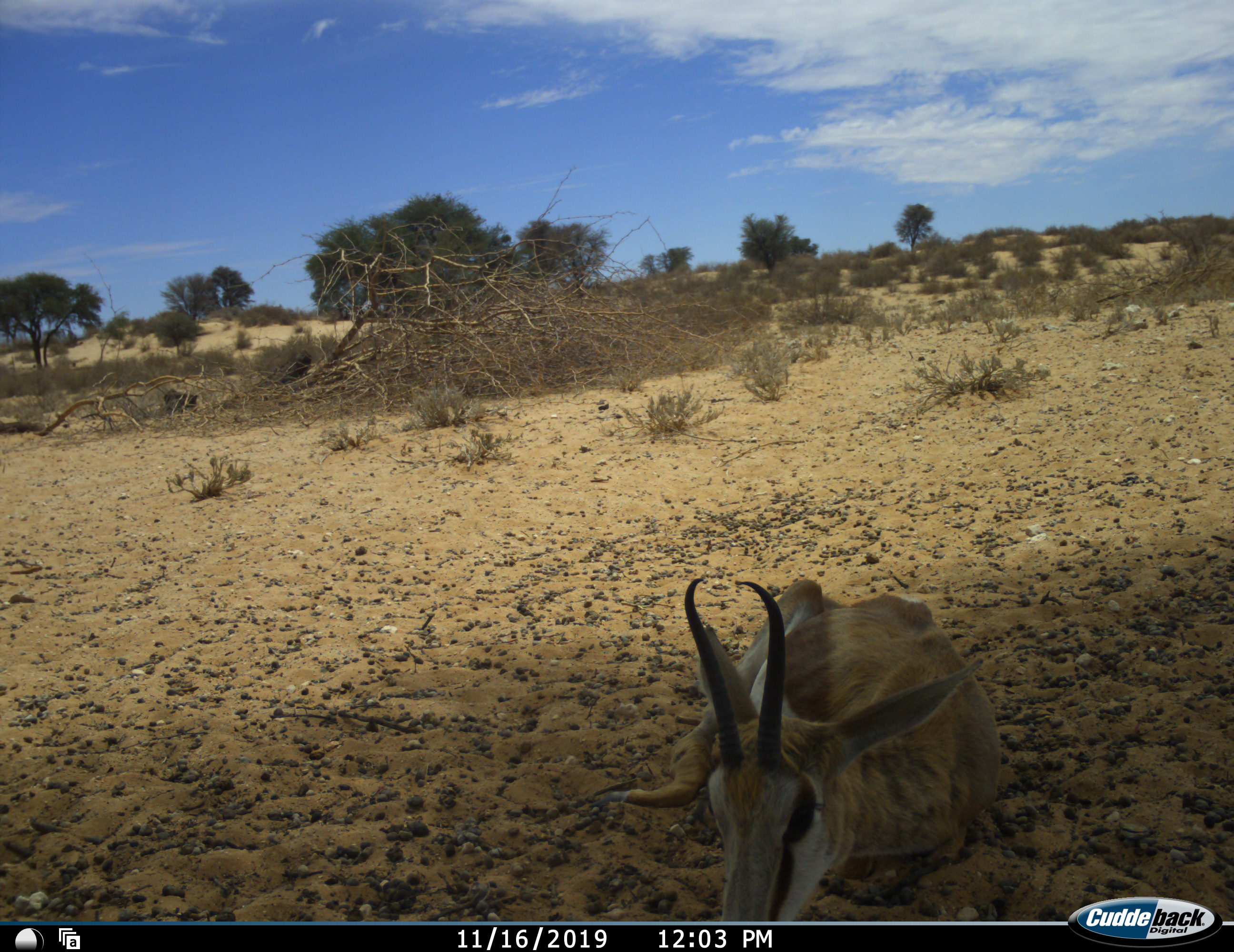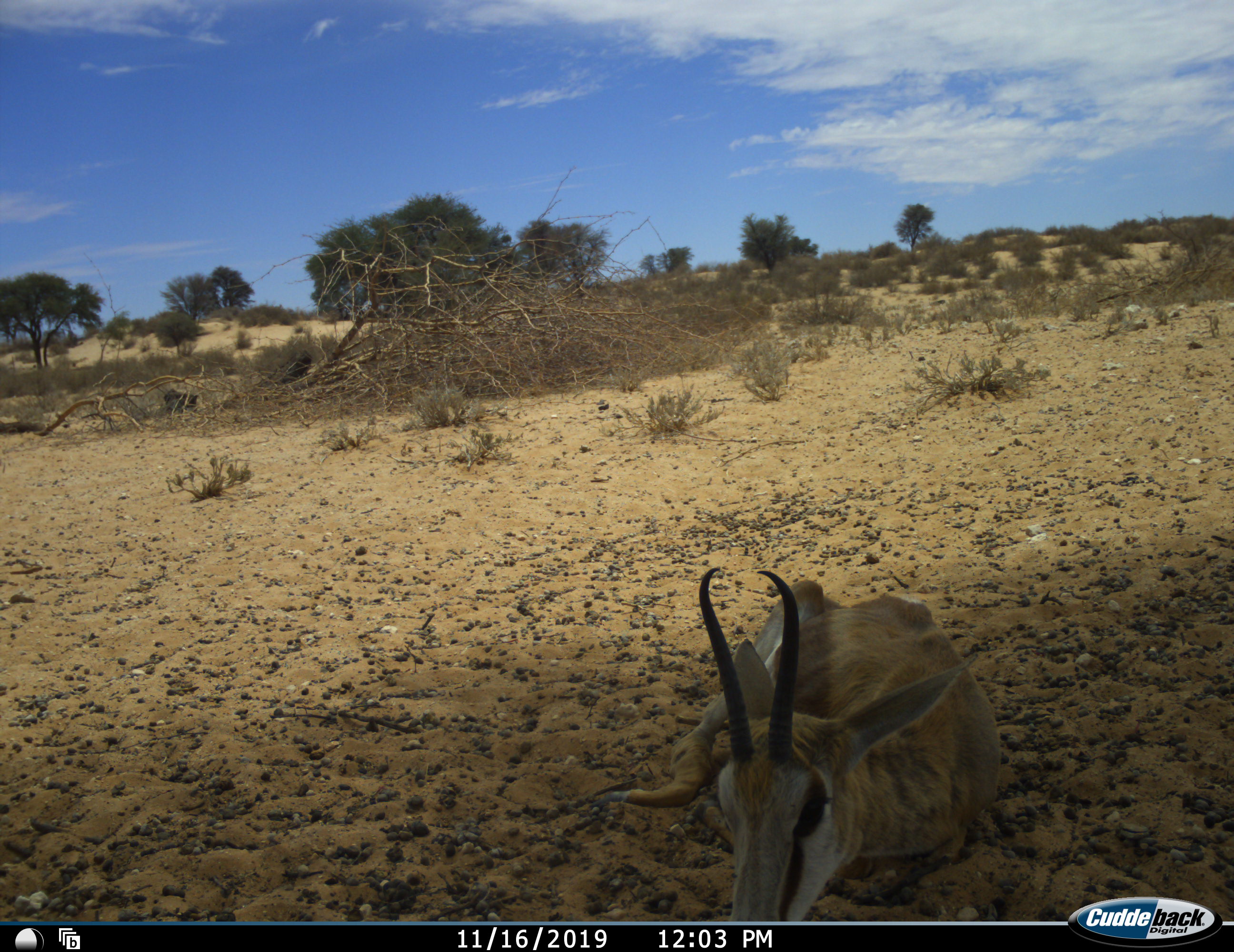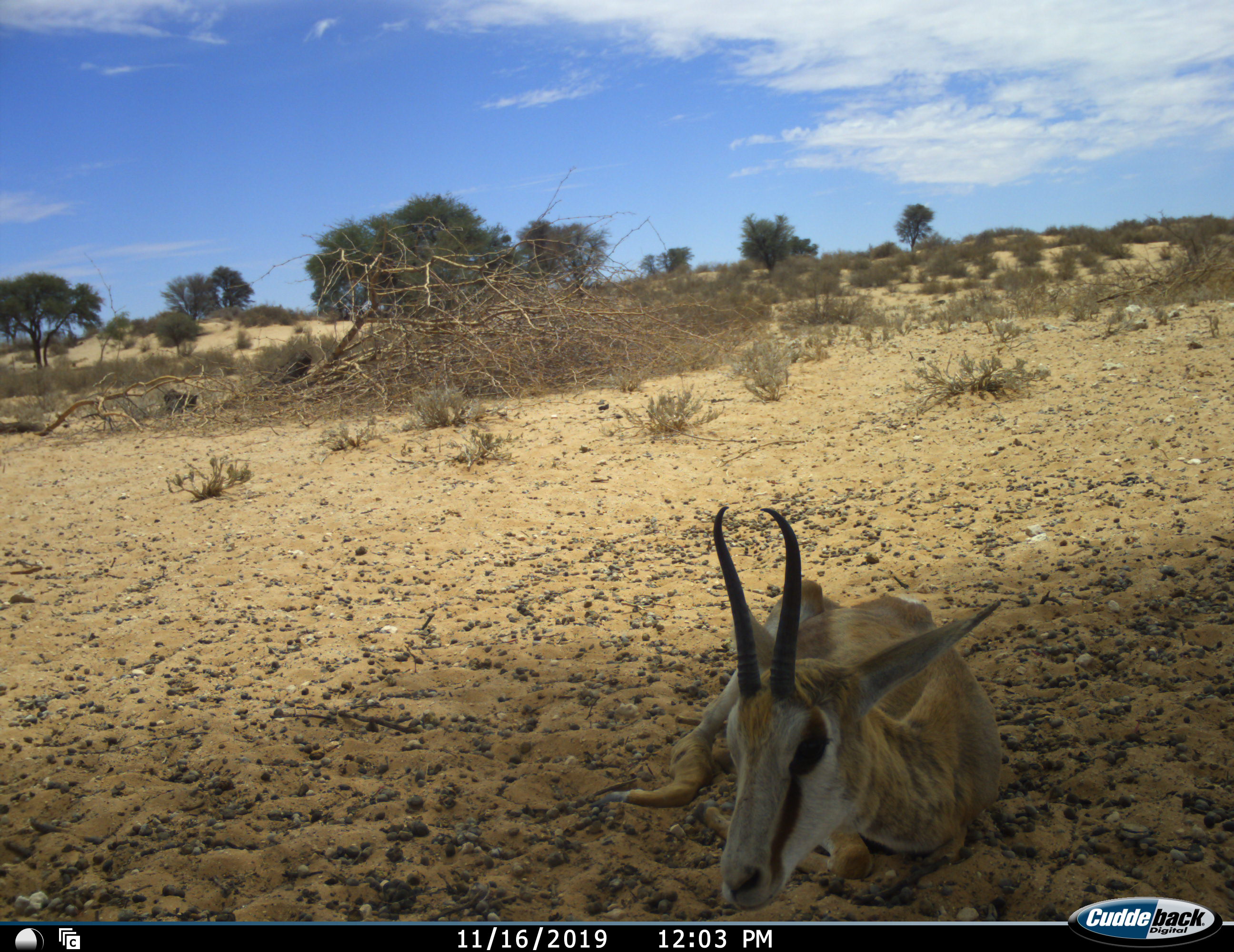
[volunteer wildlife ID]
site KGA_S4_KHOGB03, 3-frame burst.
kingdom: Animalia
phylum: Chordata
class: Mammalia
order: Artiodactyla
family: Bovidae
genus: Antidorcas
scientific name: Antidorcas marsupialis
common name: springbok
Springbok (Antidorcas marsupialis), count 1. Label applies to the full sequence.